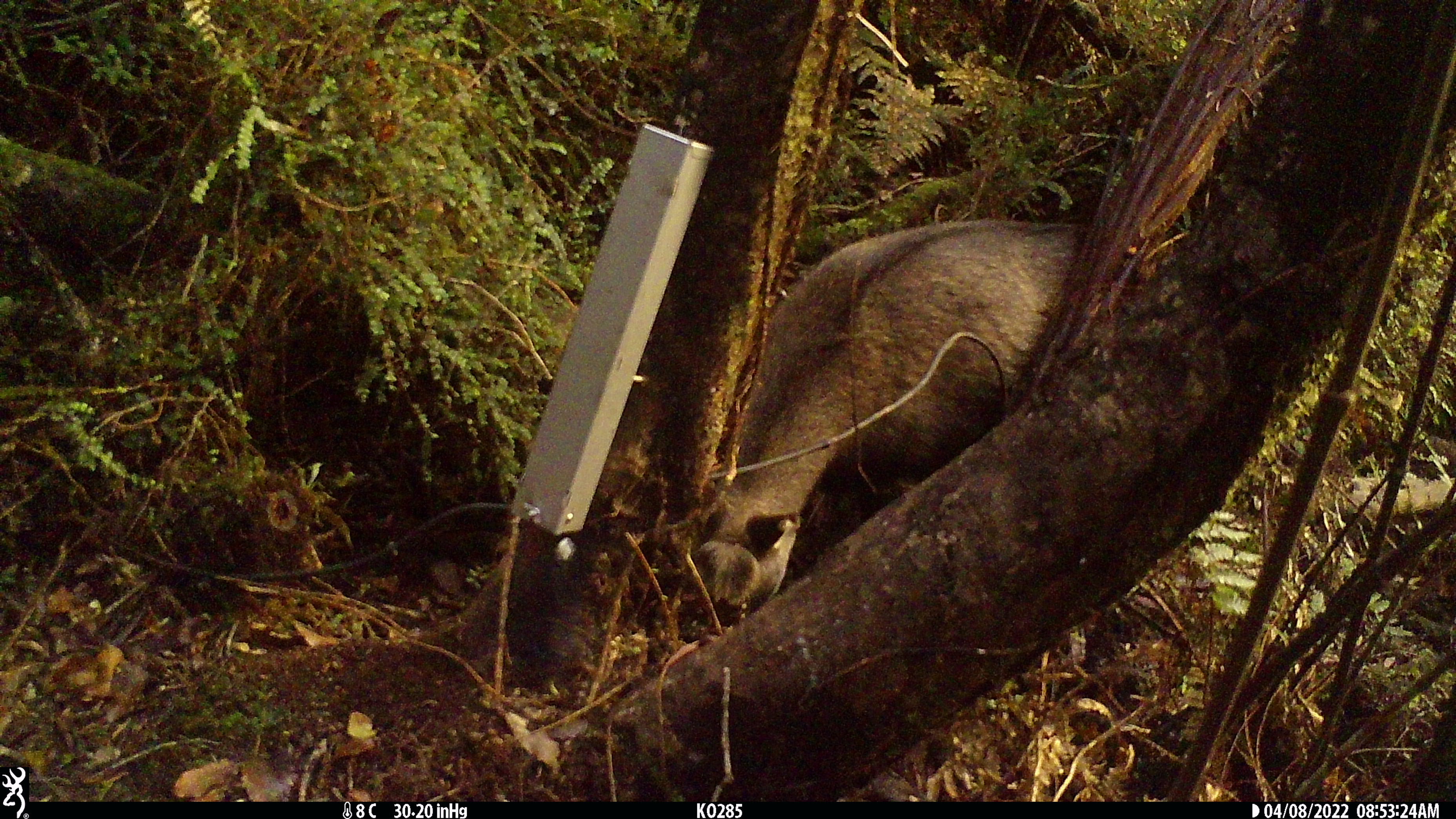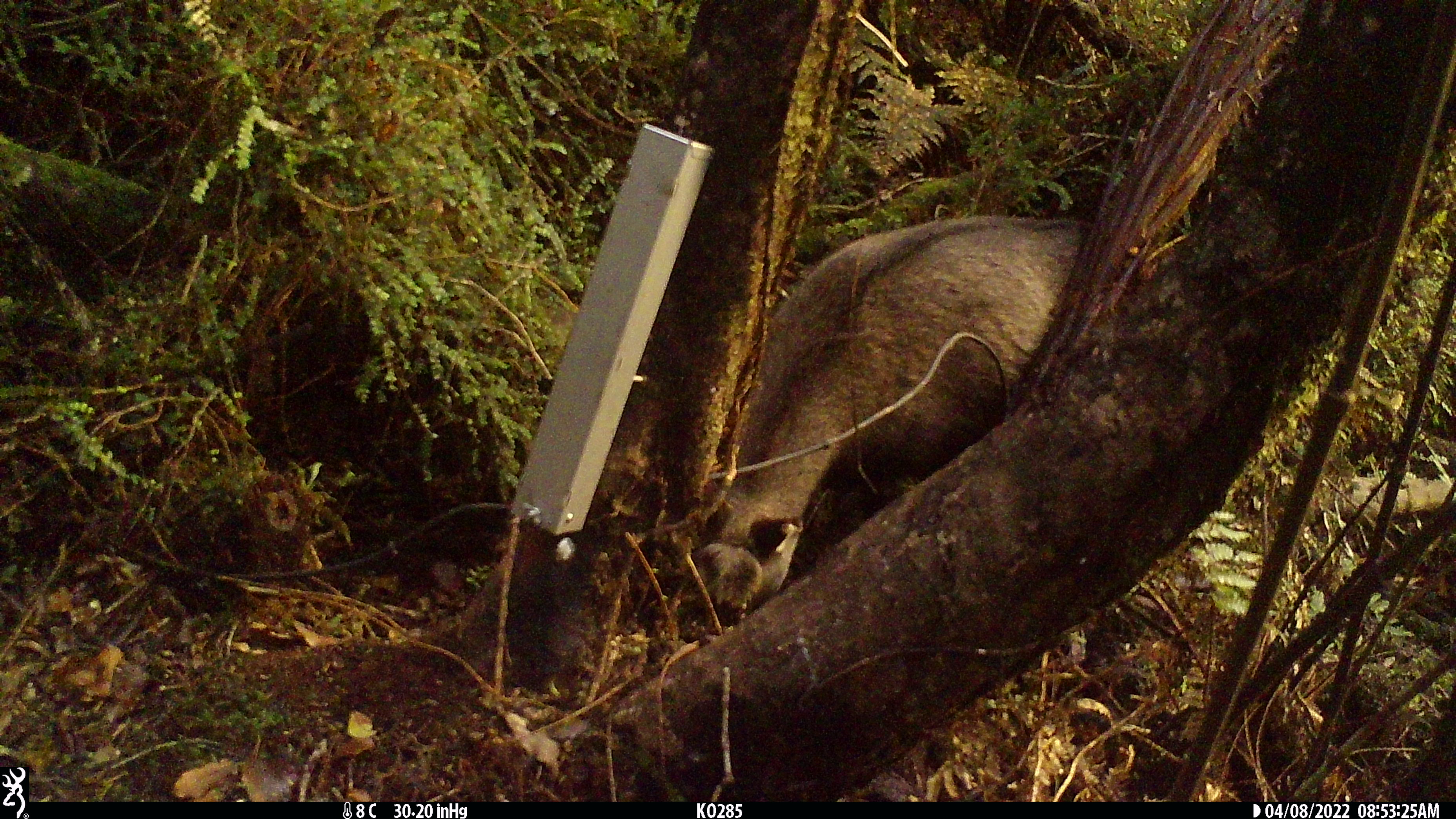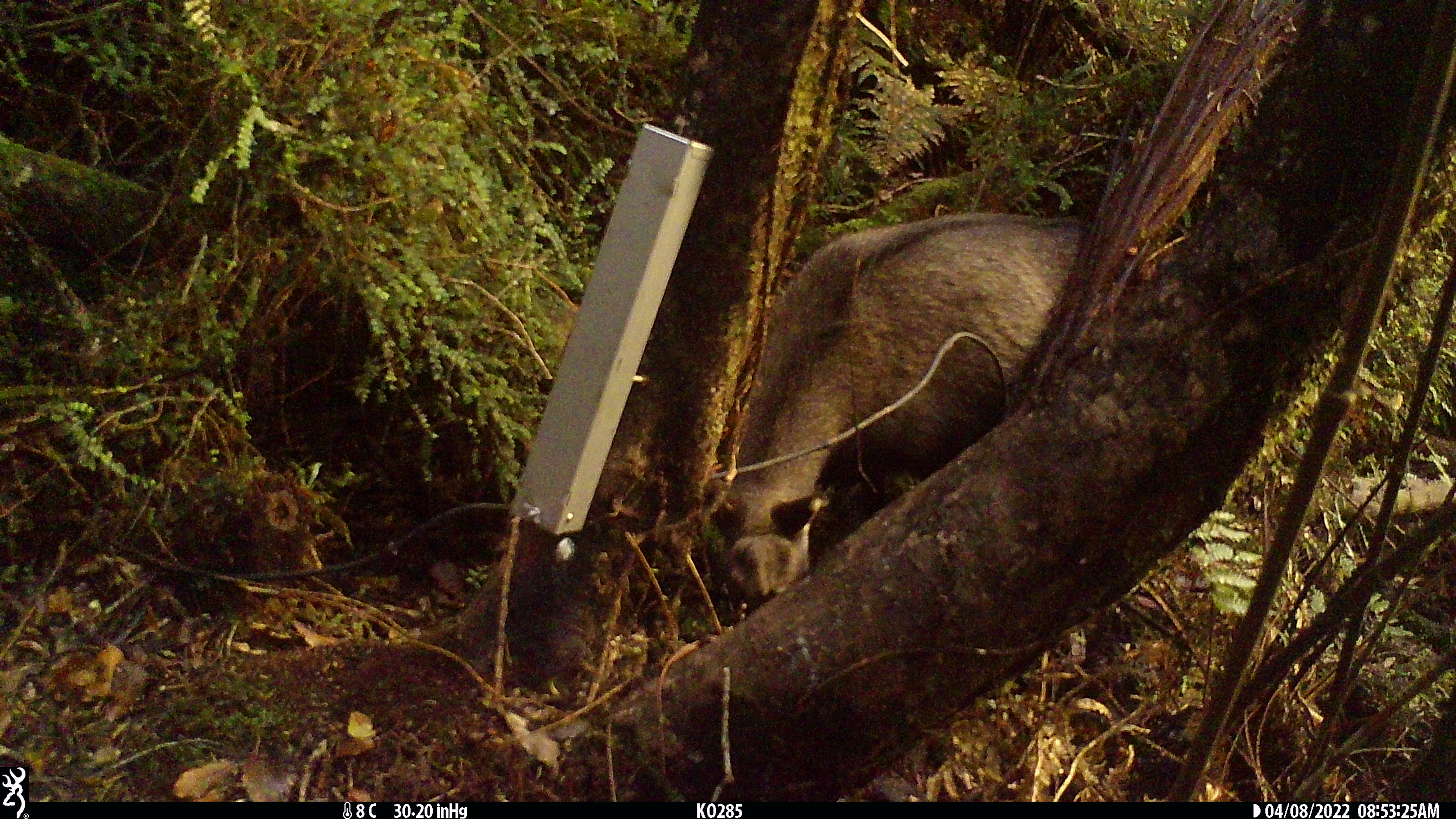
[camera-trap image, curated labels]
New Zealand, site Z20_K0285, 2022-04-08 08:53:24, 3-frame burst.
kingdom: Animalia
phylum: Chordata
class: Mammalia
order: Artiodactyla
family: Bovidae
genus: Rupicapra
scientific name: Rupicapra rupicapra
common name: alpine chamois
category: chamois